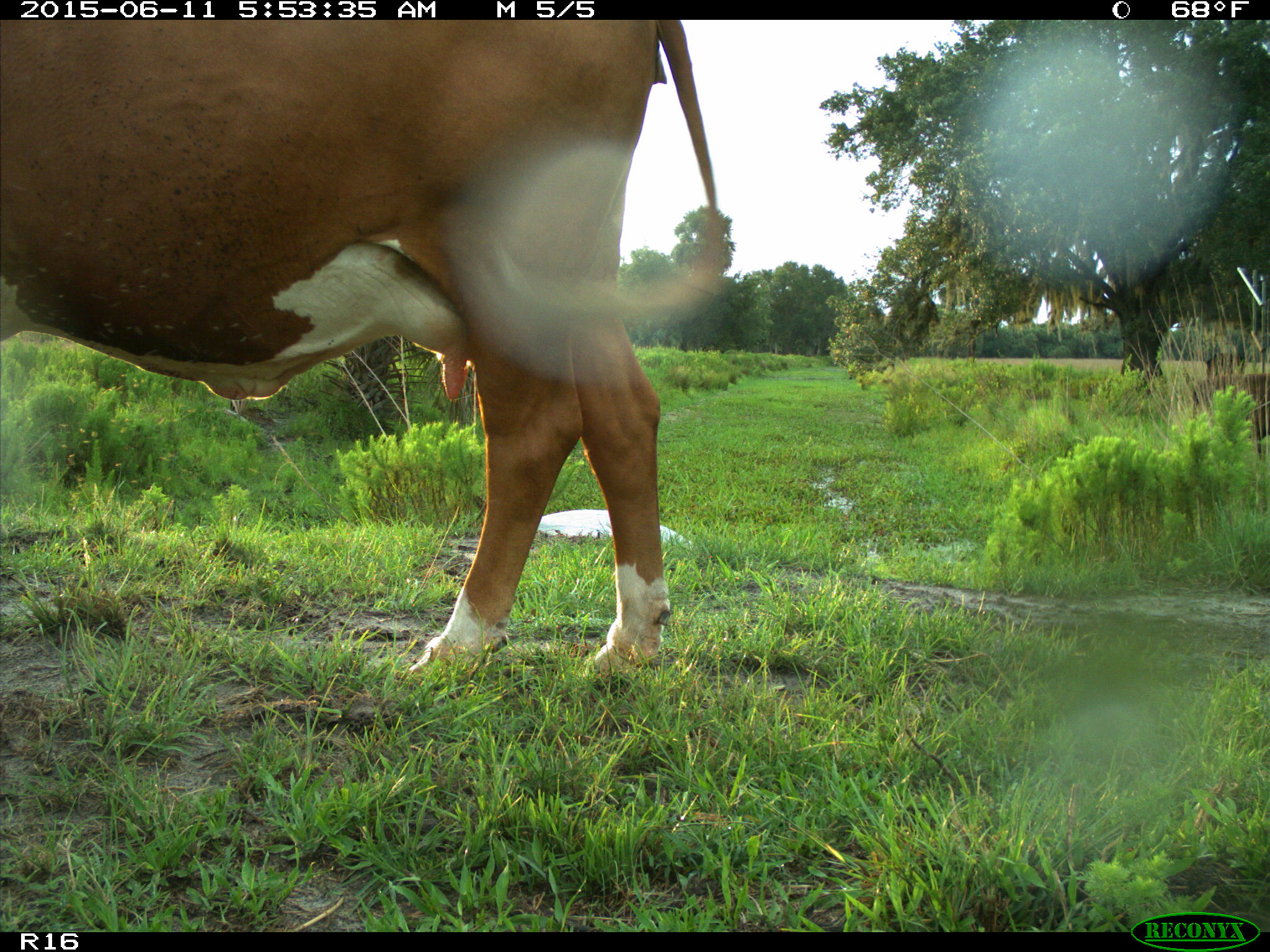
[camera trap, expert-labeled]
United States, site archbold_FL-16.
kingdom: Animalia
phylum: Chordata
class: Mammalia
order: Artiodactyla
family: Bovidae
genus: Bos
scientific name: Bos taurus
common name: domestic cow